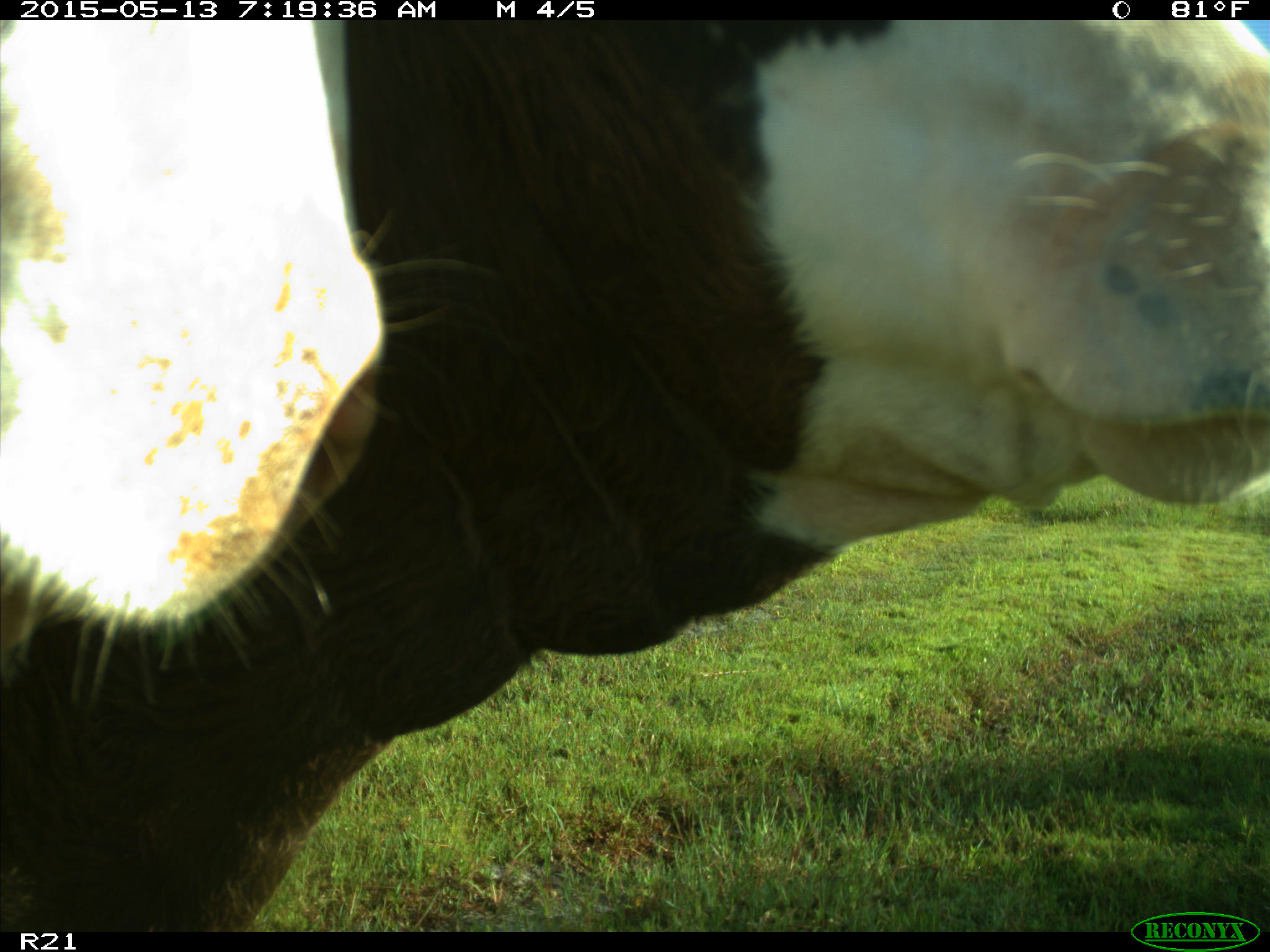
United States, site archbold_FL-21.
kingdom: Animalia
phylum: Chordata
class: Mammalia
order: Artiodactyla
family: Bovidae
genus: Bos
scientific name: Bos taurus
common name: domestic cow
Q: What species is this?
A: Bos taurus (domestic cow).